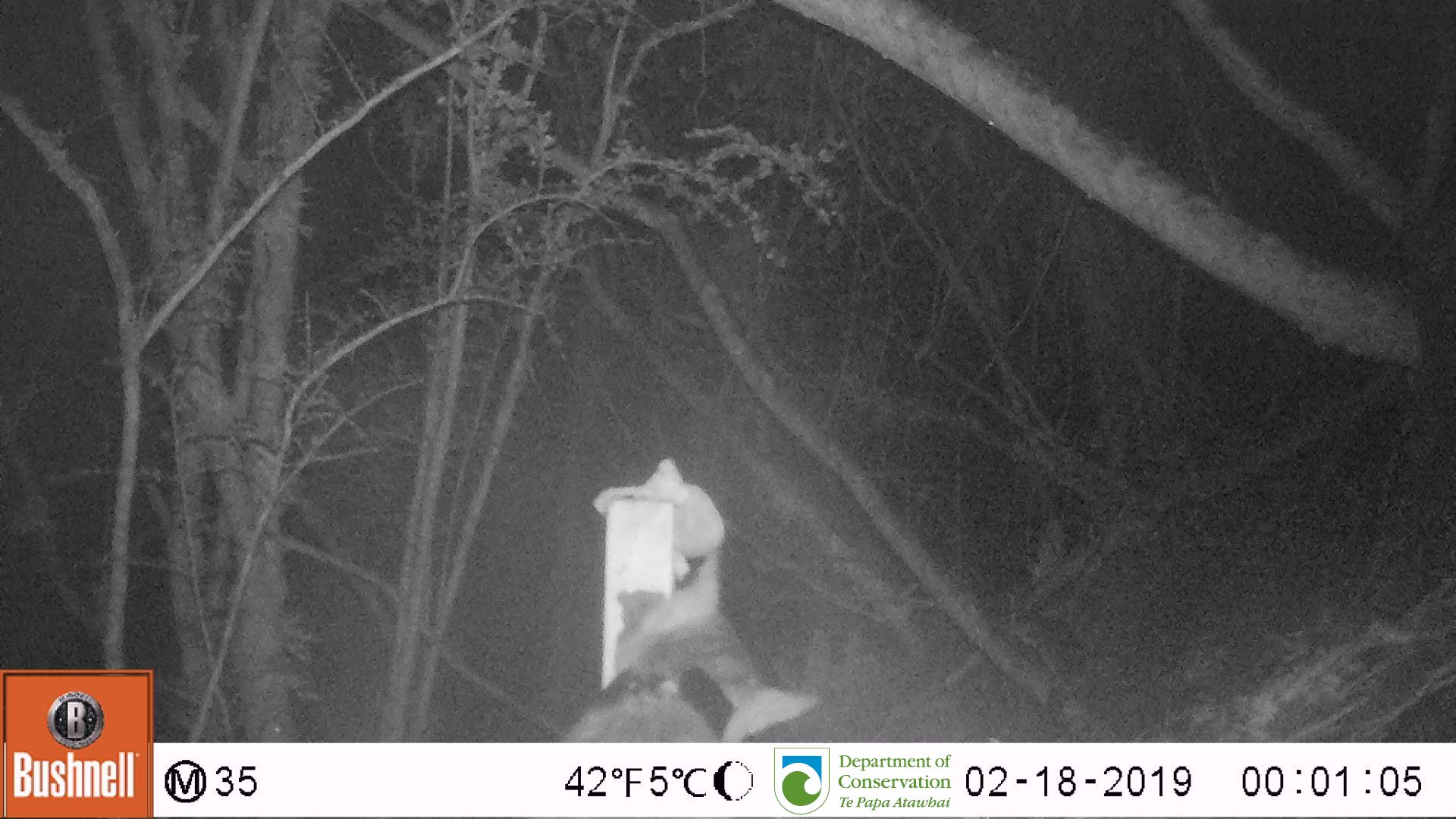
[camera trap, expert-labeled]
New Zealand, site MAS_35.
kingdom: Animalia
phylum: Chordata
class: Mammalia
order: Carnivora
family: Felidae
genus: Felis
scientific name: Felis catus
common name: domestic cat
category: cat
Cat (domestic cat) (Felis catus).